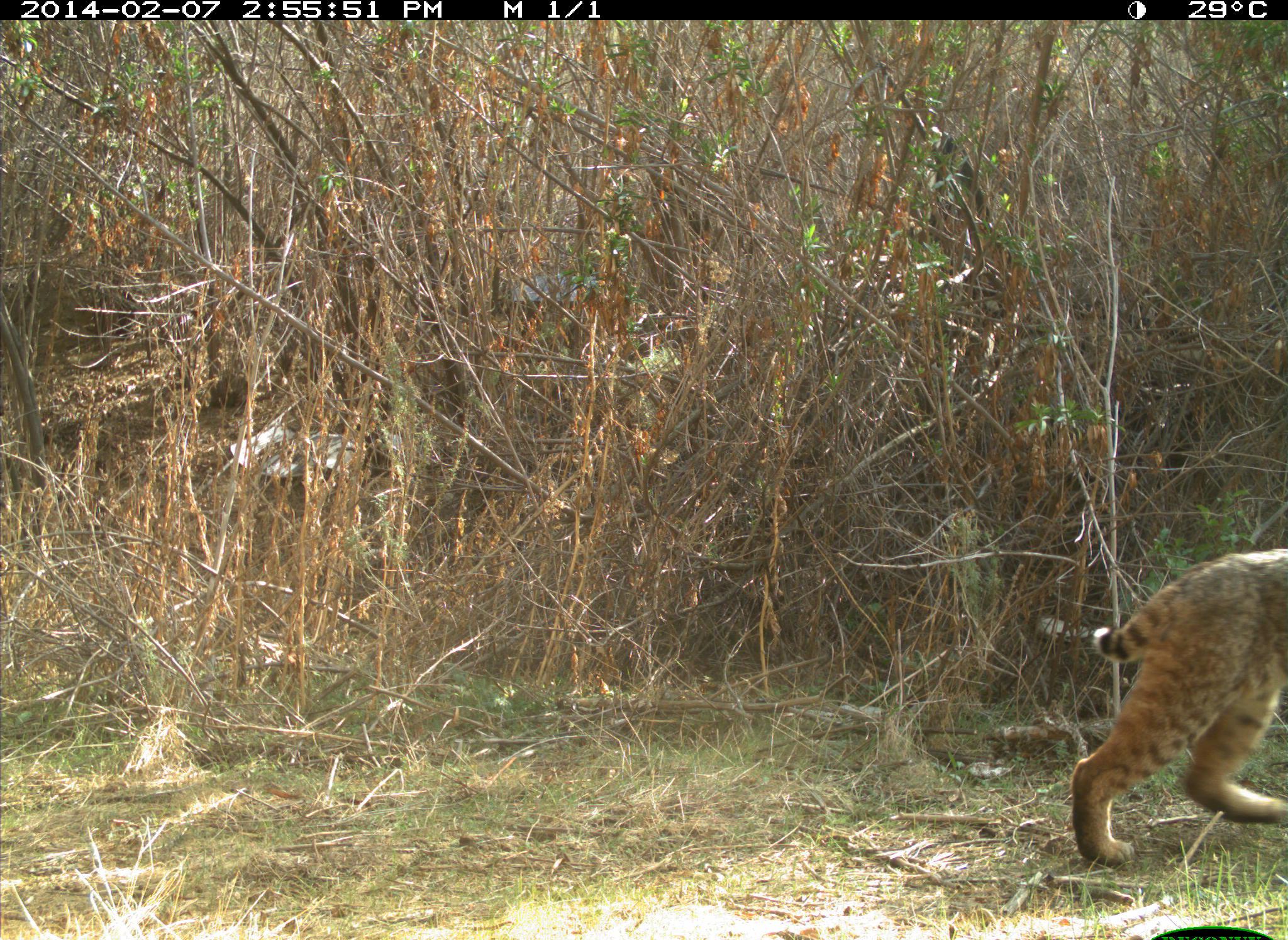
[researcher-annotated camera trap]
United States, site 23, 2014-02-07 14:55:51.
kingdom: Animalia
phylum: Chordata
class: Mammalia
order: Carnivora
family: Felidae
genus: Lynx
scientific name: Lynx rufus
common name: bobcat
Bobcat (Lynx rufus).